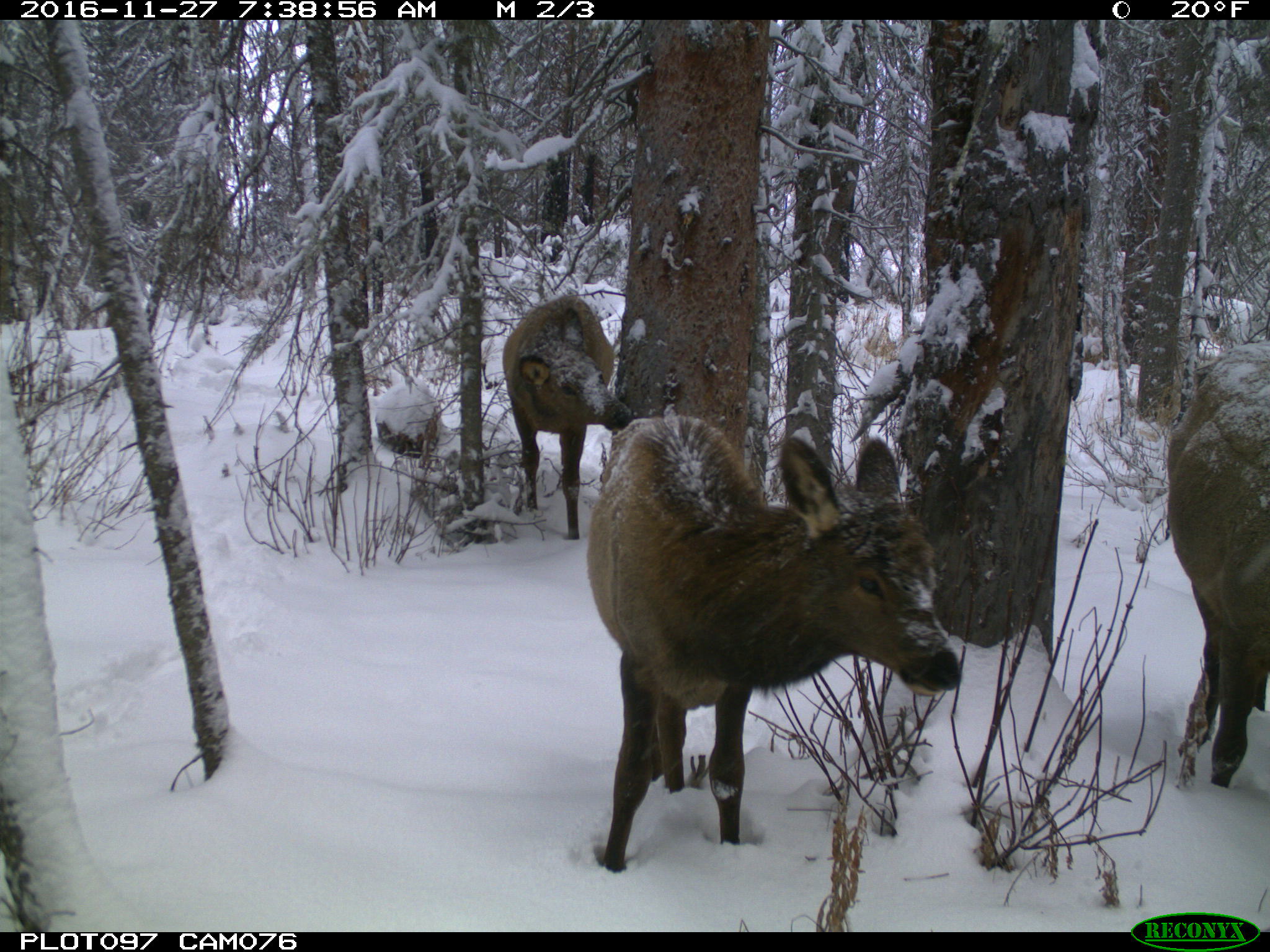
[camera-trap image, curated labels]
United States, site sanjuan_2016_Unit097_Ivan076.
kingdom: Animalia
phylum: Chordata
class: Mammalia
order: Artiodactyla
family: Cervidae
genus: Cervus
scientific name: Cervus elaphus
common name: red deer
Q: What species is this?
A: Cervus elaphus (red deer).